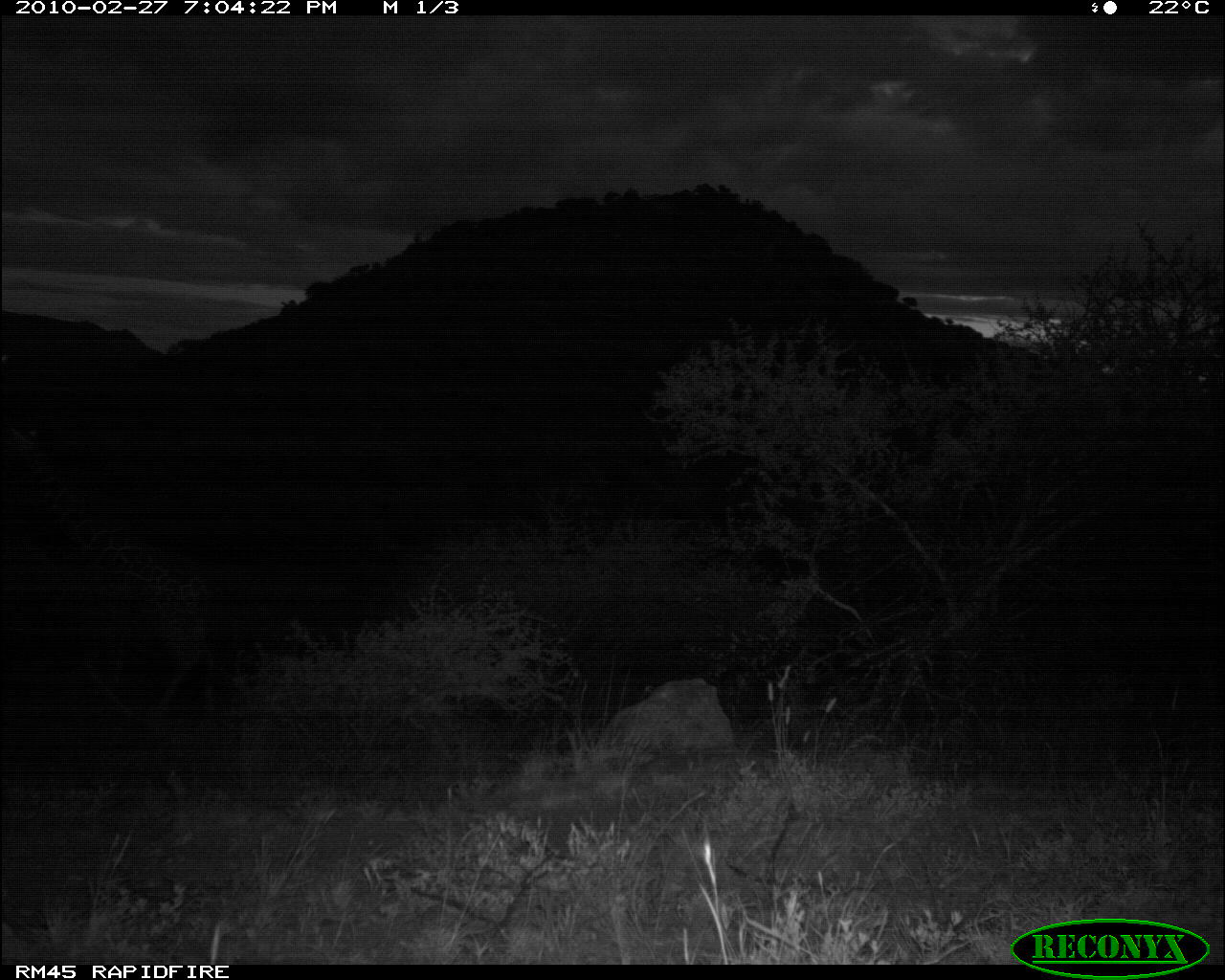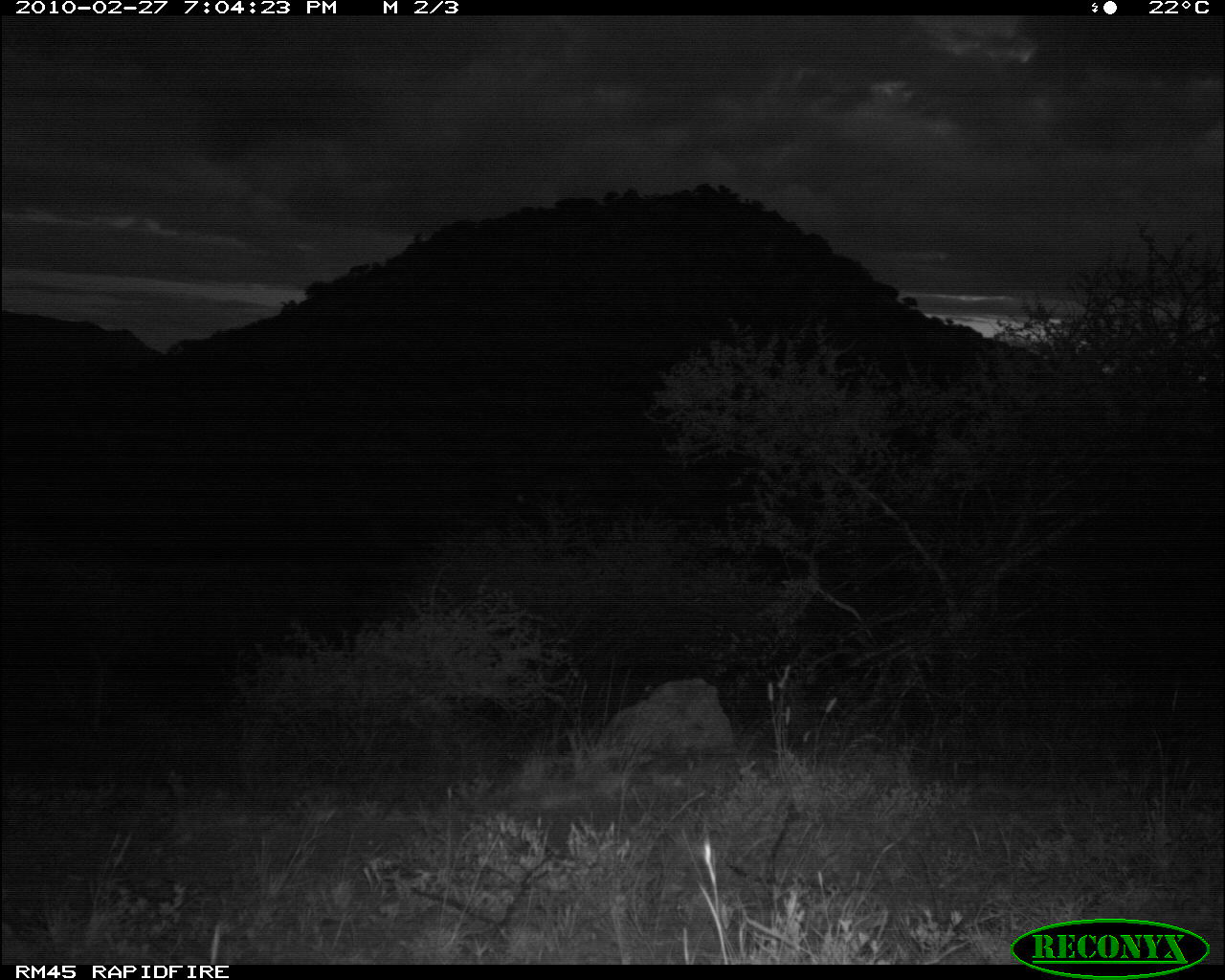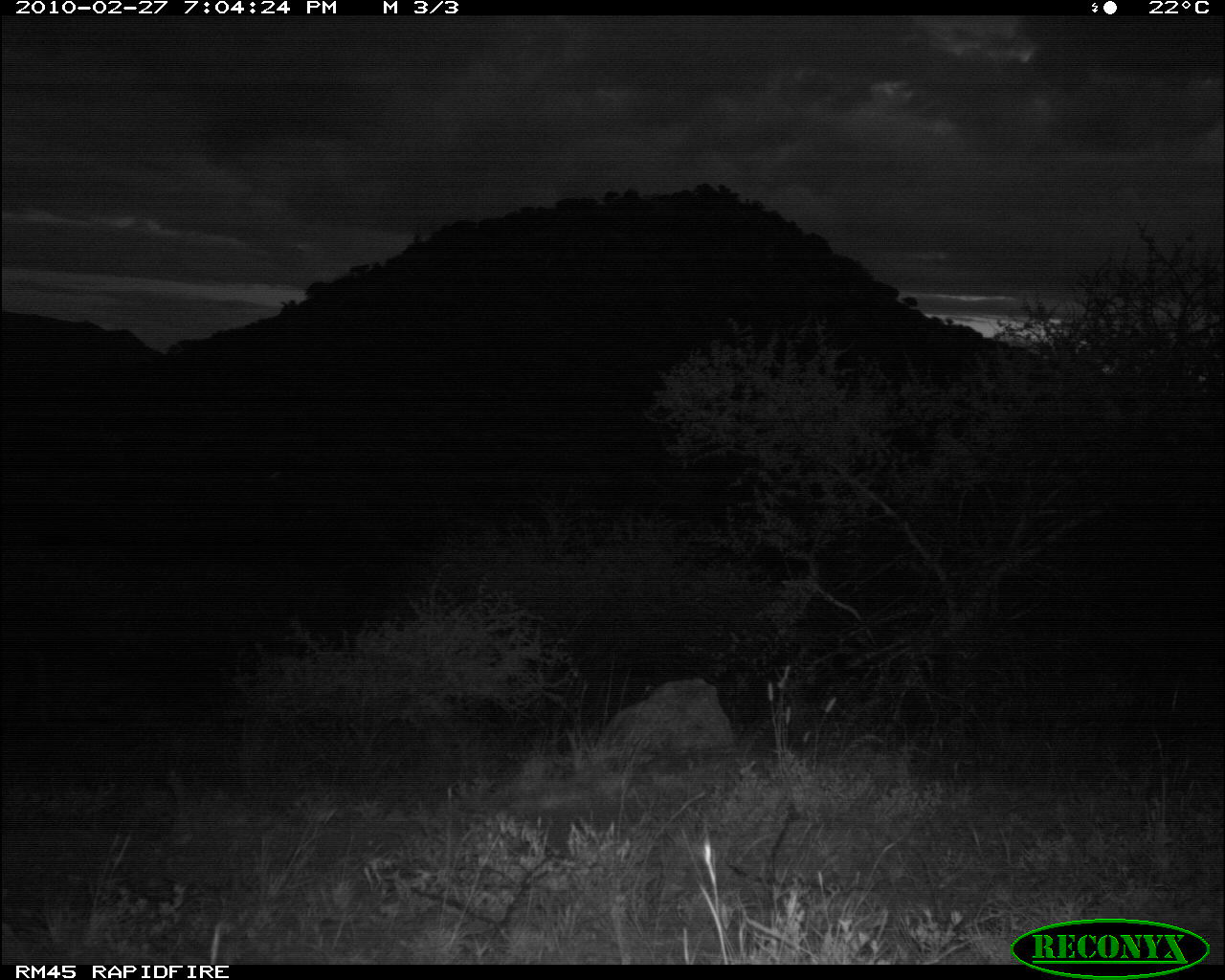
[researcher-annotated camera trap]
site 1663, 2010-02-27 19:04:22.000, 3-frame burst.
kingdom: Animalia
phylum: Chordata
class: Mammalia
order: Artiodactyla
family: Giraffidae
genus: Giraffa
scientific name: Giraffa camelopardalis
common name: giraffe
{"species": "Giraffa camelopardalis (giraffe)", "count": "1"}